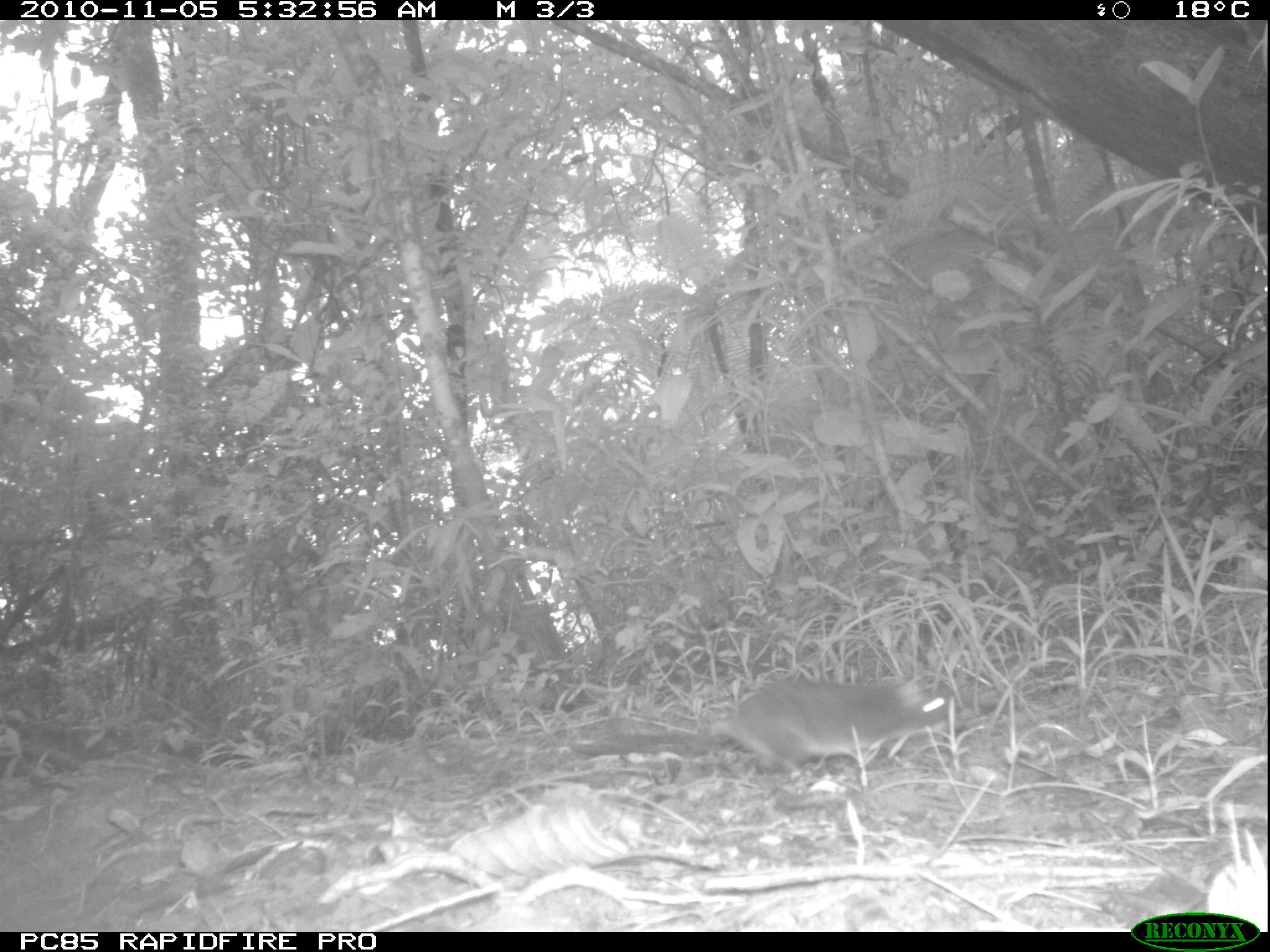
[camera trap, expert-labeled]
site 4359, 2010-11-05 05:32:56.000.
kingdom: Animalia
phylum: Chordata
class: Mammalia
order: Rodentia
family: Muridae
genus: Rattus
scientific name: Rattus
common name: rodent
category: unknown rat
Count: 1.